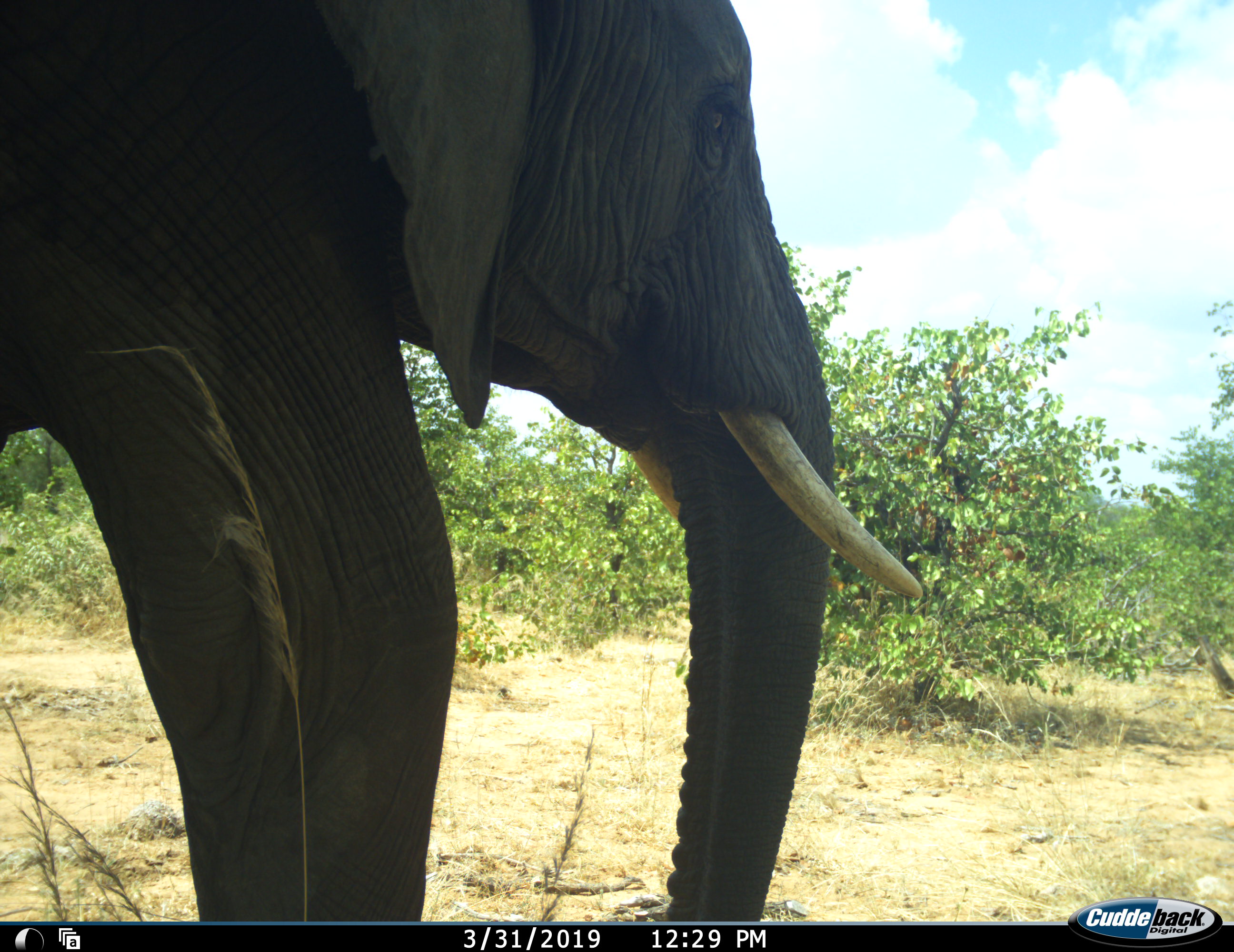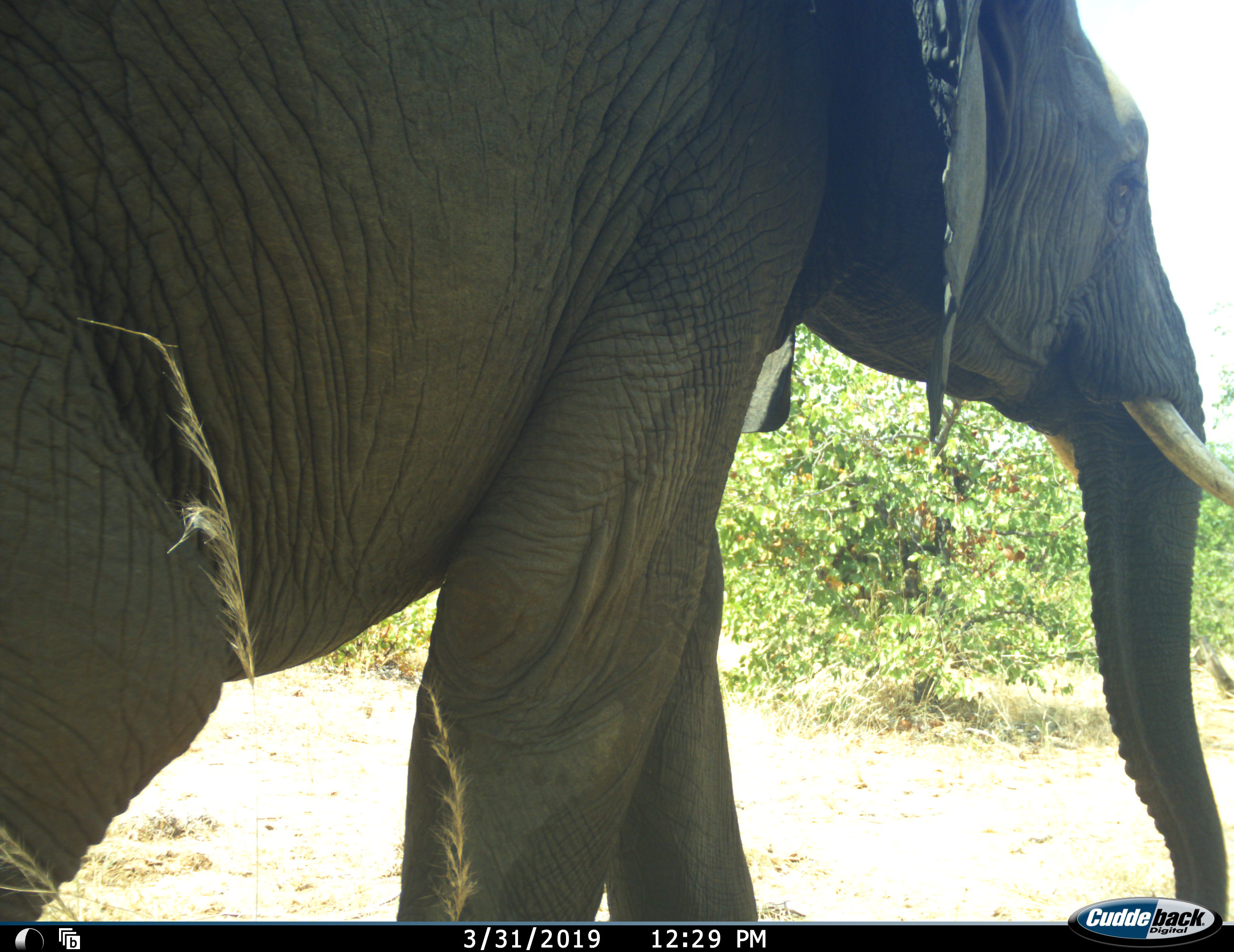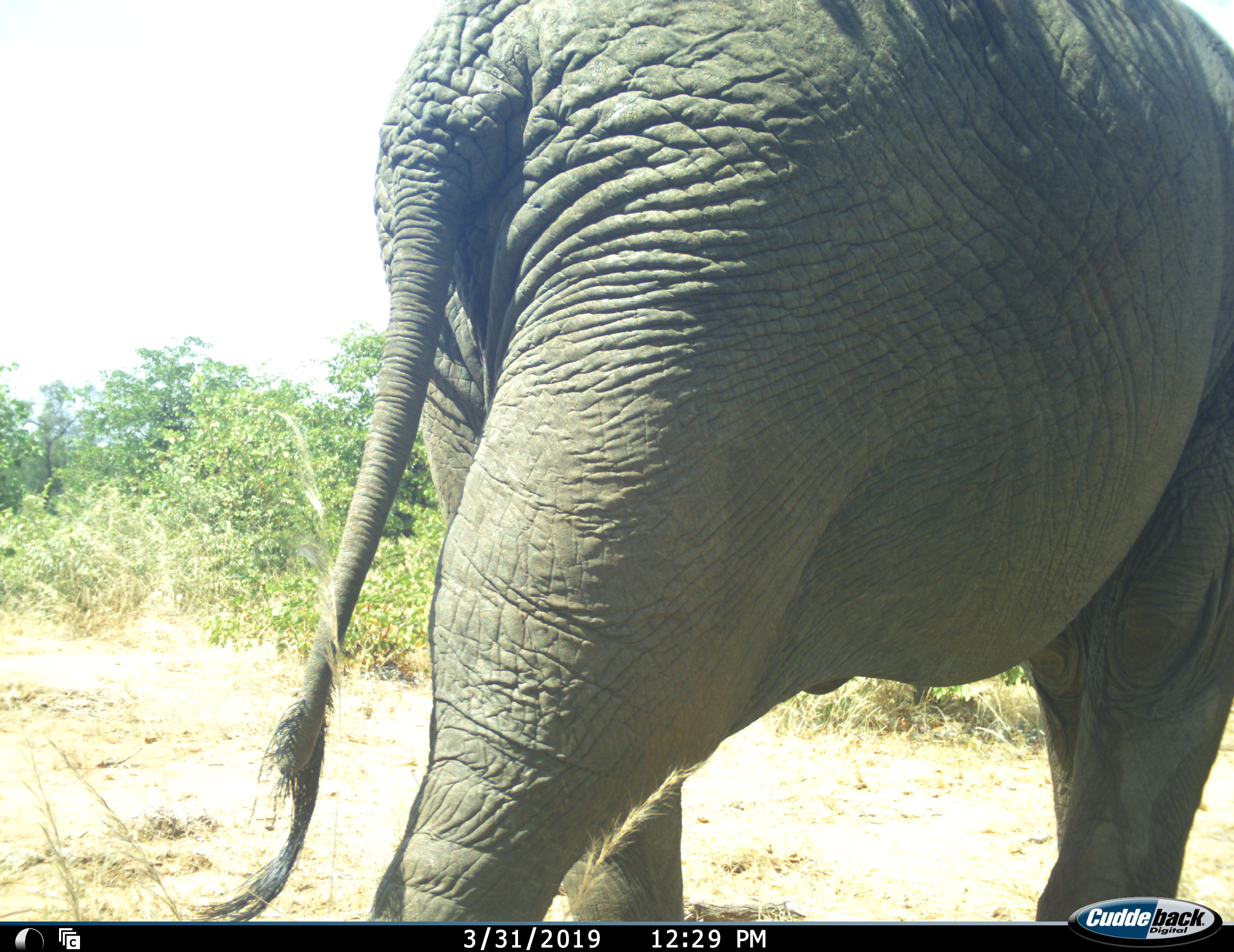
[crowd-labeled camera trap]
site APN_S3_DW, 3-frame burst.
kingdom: Animalia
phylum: Chordata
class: Mammalia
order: Proboscidea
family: Elephantidae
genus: Loxodonta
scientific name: Loxodonta africana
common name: african bush elephant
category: elephant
Elephant (african bush elephant) (Loxodonta africana), count 1. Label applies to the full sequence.